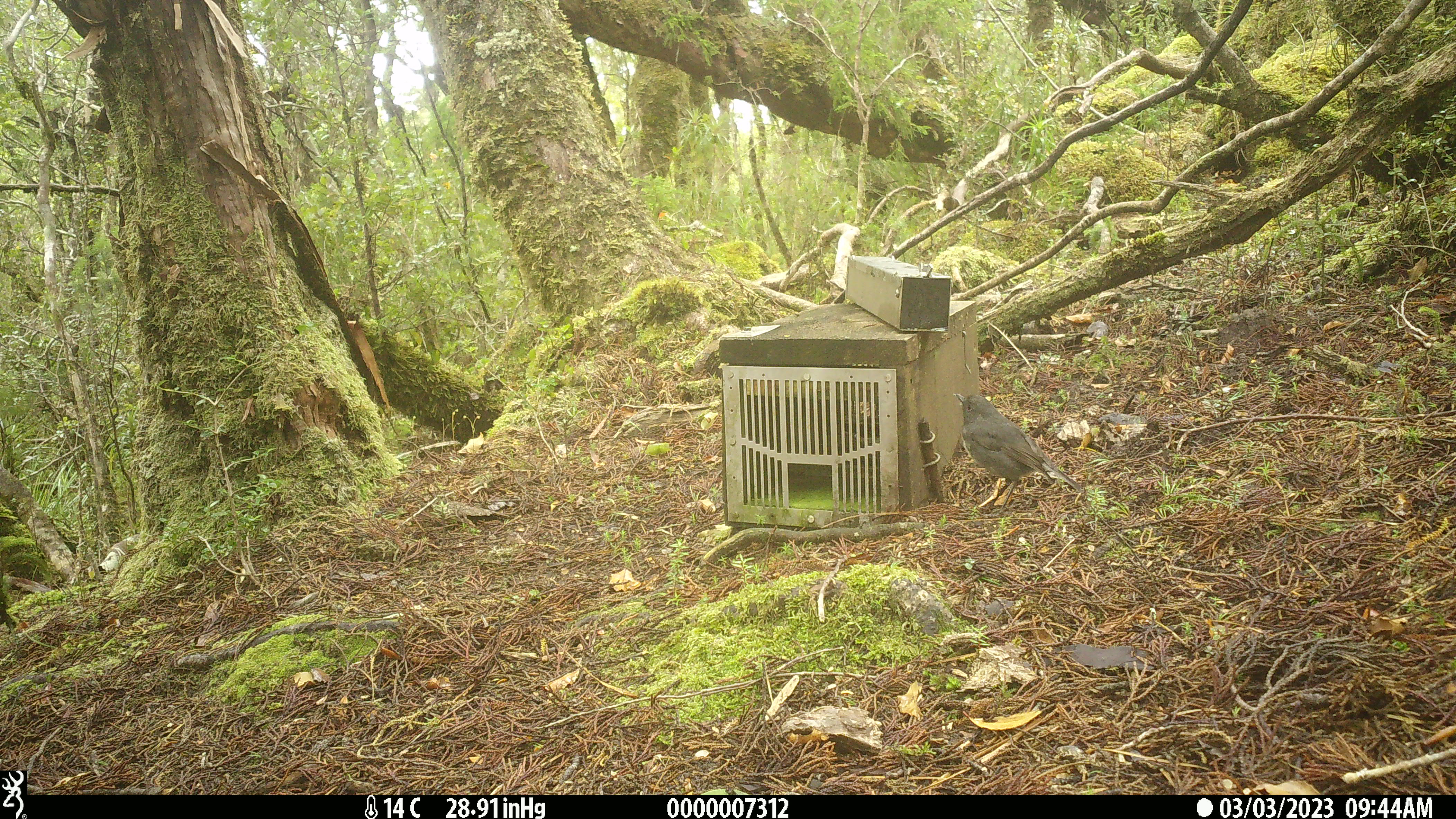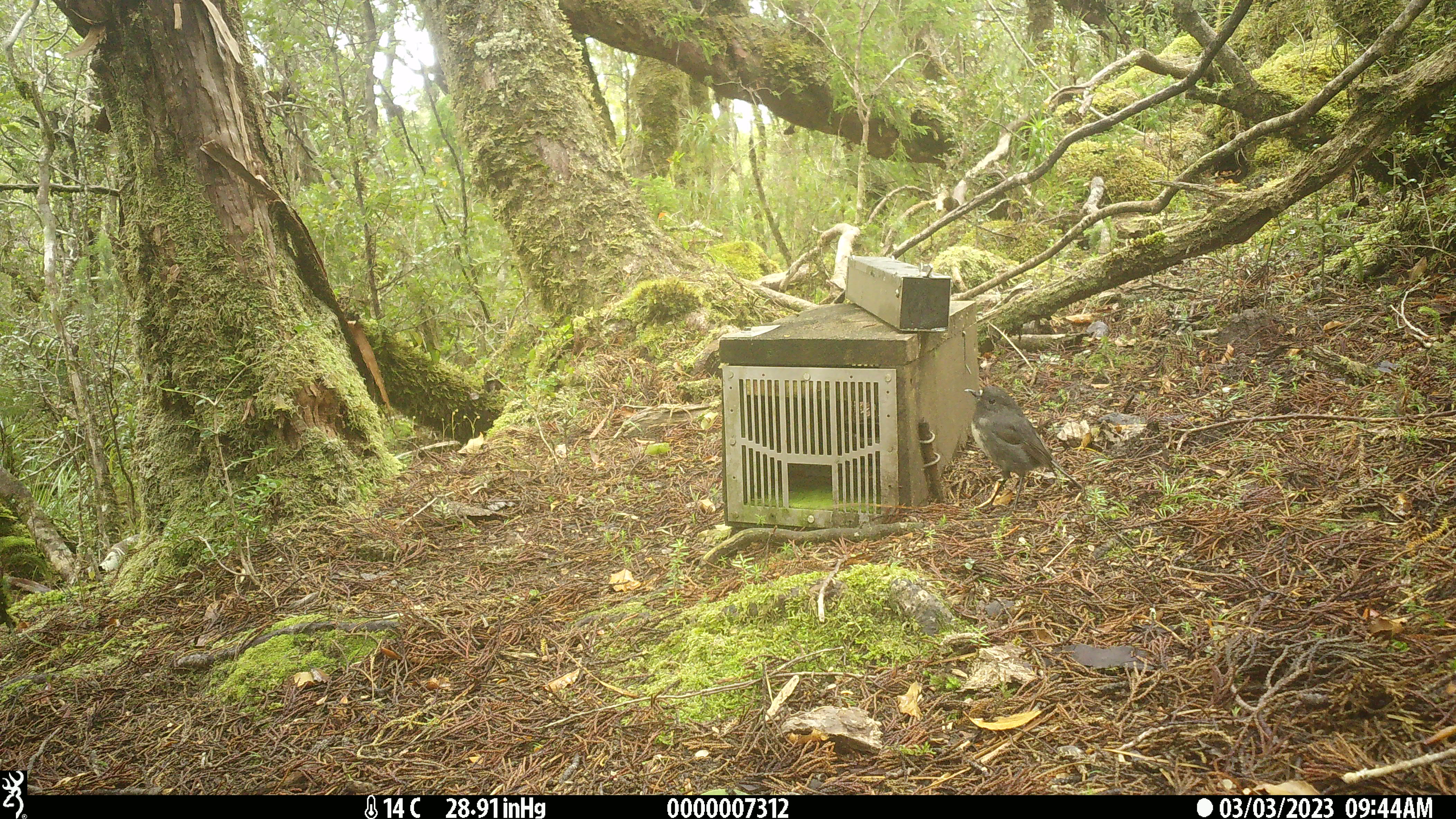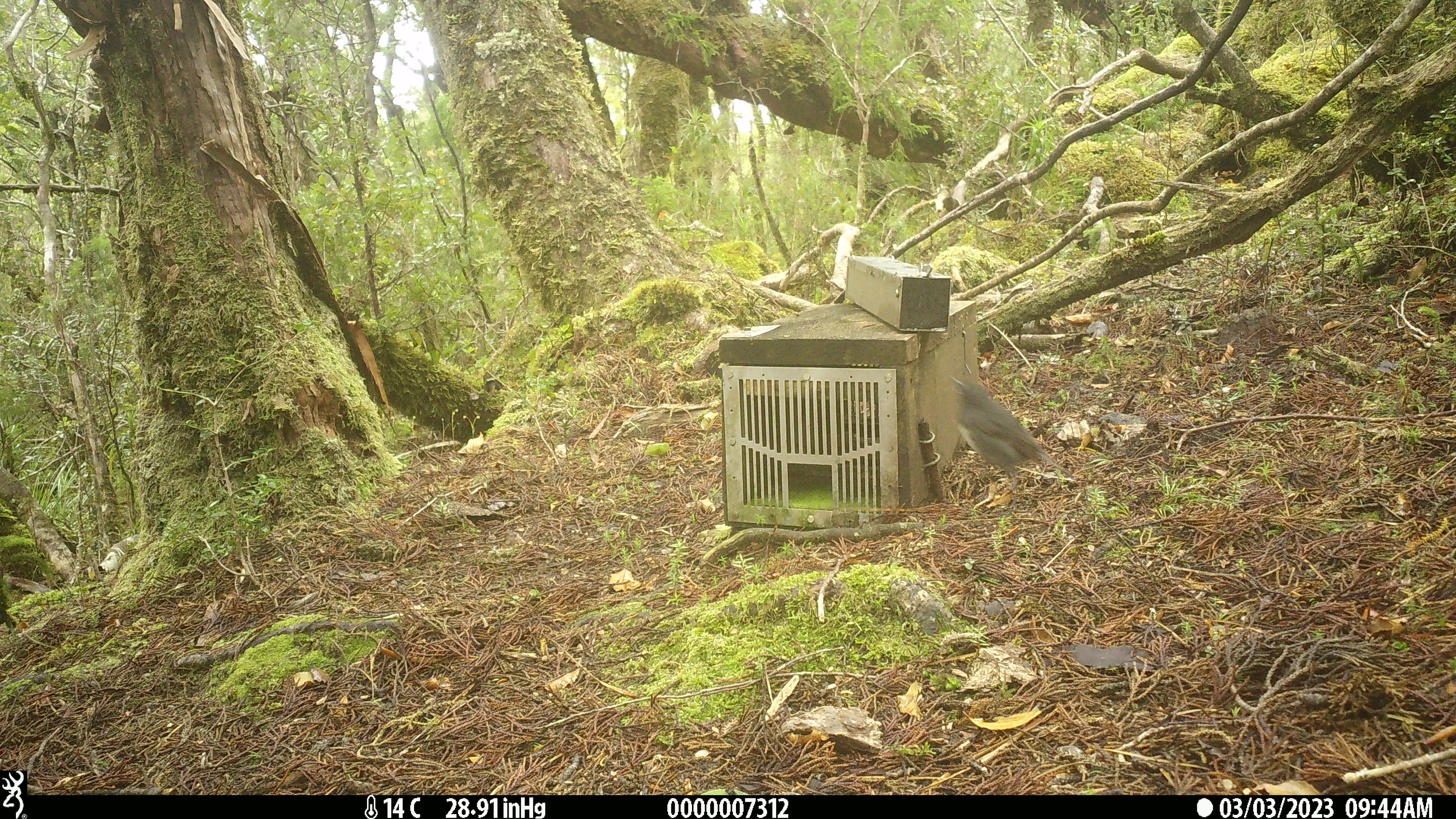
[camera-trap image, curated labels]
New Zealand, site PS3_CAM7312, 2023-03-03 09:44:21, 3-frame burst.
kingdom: Animalia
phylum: Chordata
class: Aves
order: Passeriformes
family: Petroicidae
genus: Petroica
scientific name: Petroica australis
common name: new zealand robin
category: robin